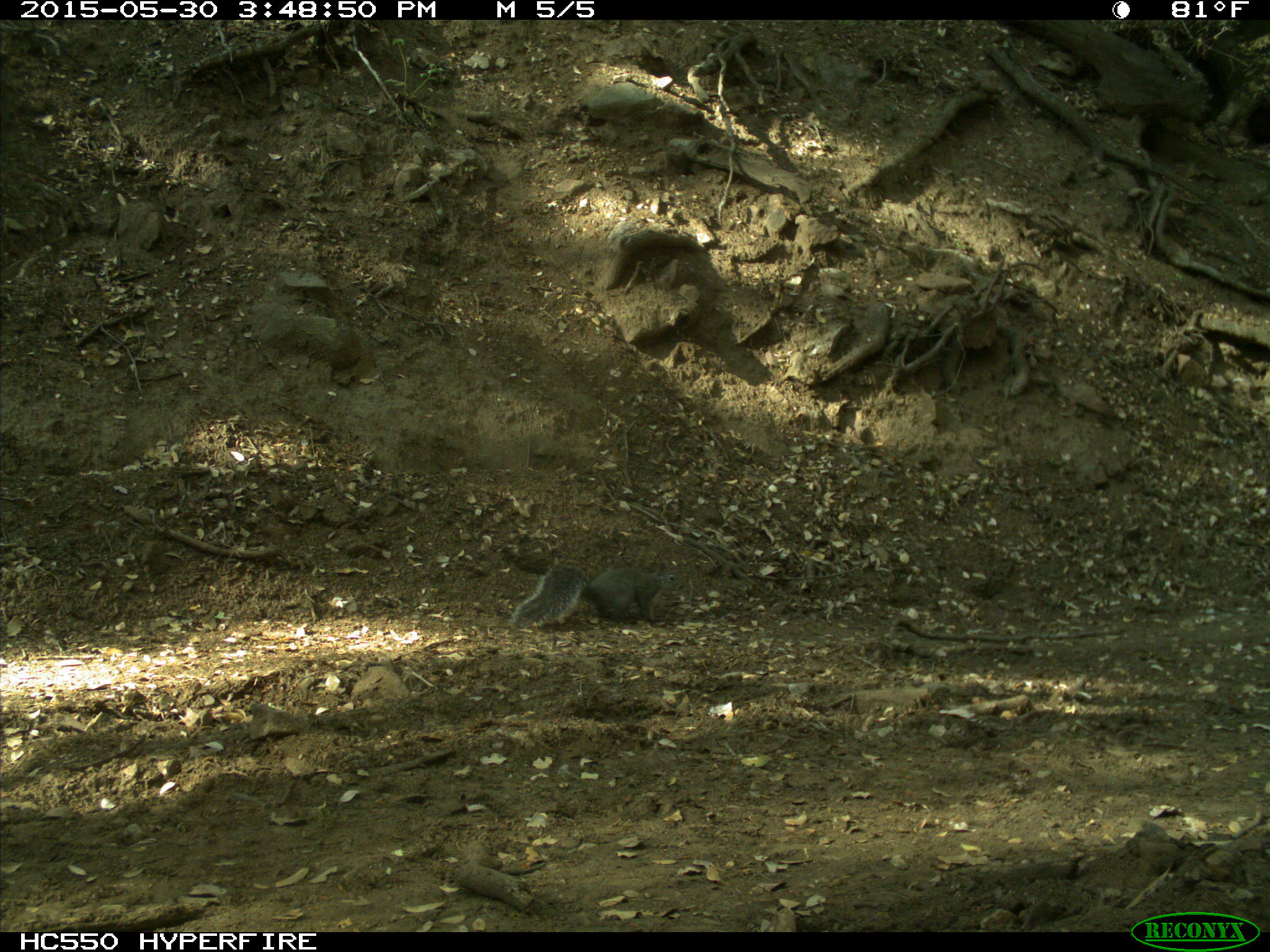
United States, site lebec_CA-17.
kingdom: Animalia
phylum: Chordata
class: Mammalia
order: Rodentia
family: Sciuridae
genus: Sciurus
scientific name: Sciurus carolinensis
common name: eastern gray squirrel